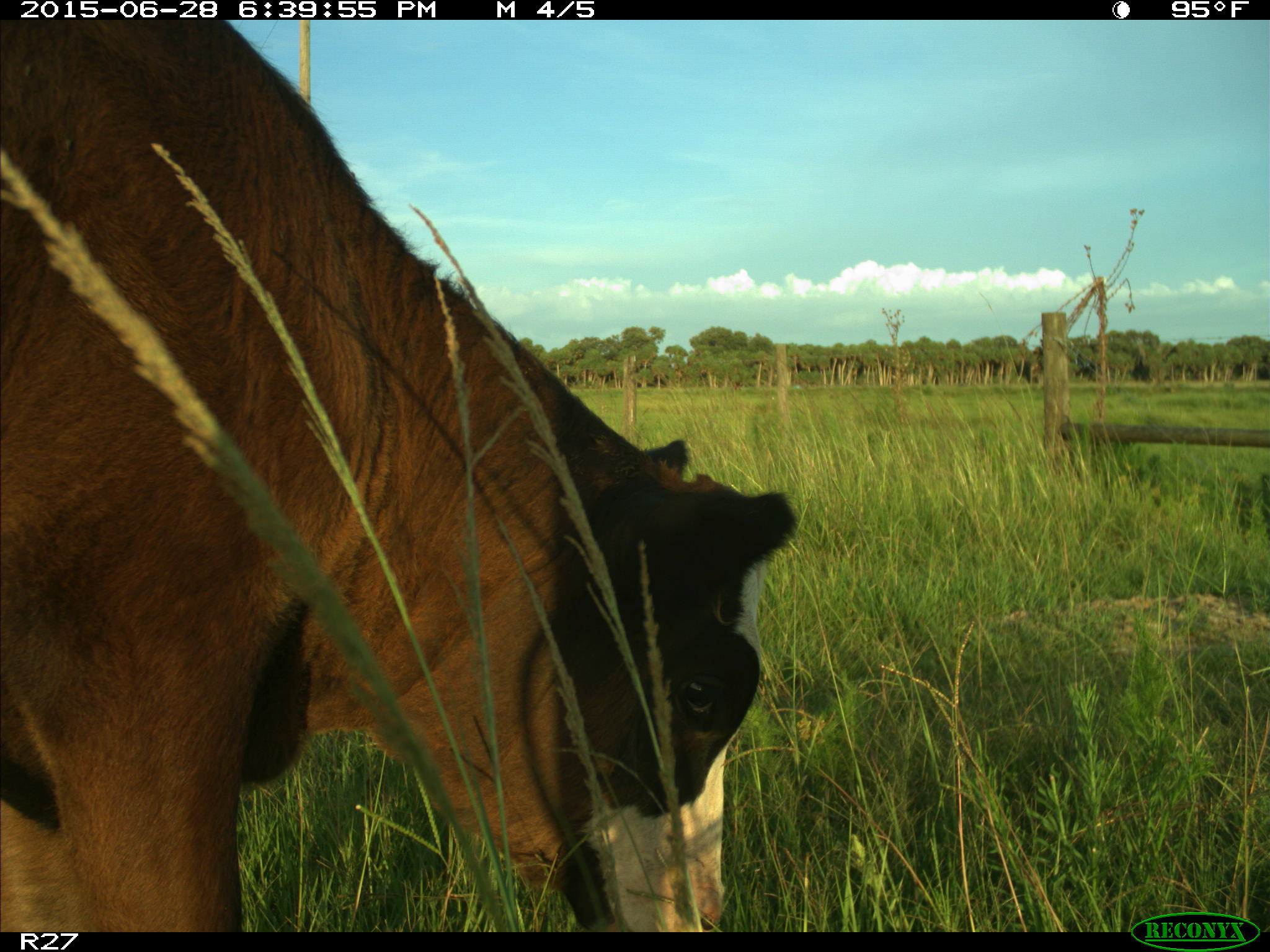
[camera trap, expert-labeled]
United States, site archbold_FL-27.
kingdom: Animalia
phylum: Chordata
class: Mammalia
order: Artiodactyla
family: Bovidae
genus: Bos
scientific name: Bos taurus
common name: domestic cow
Bos taurus (domestic cow).